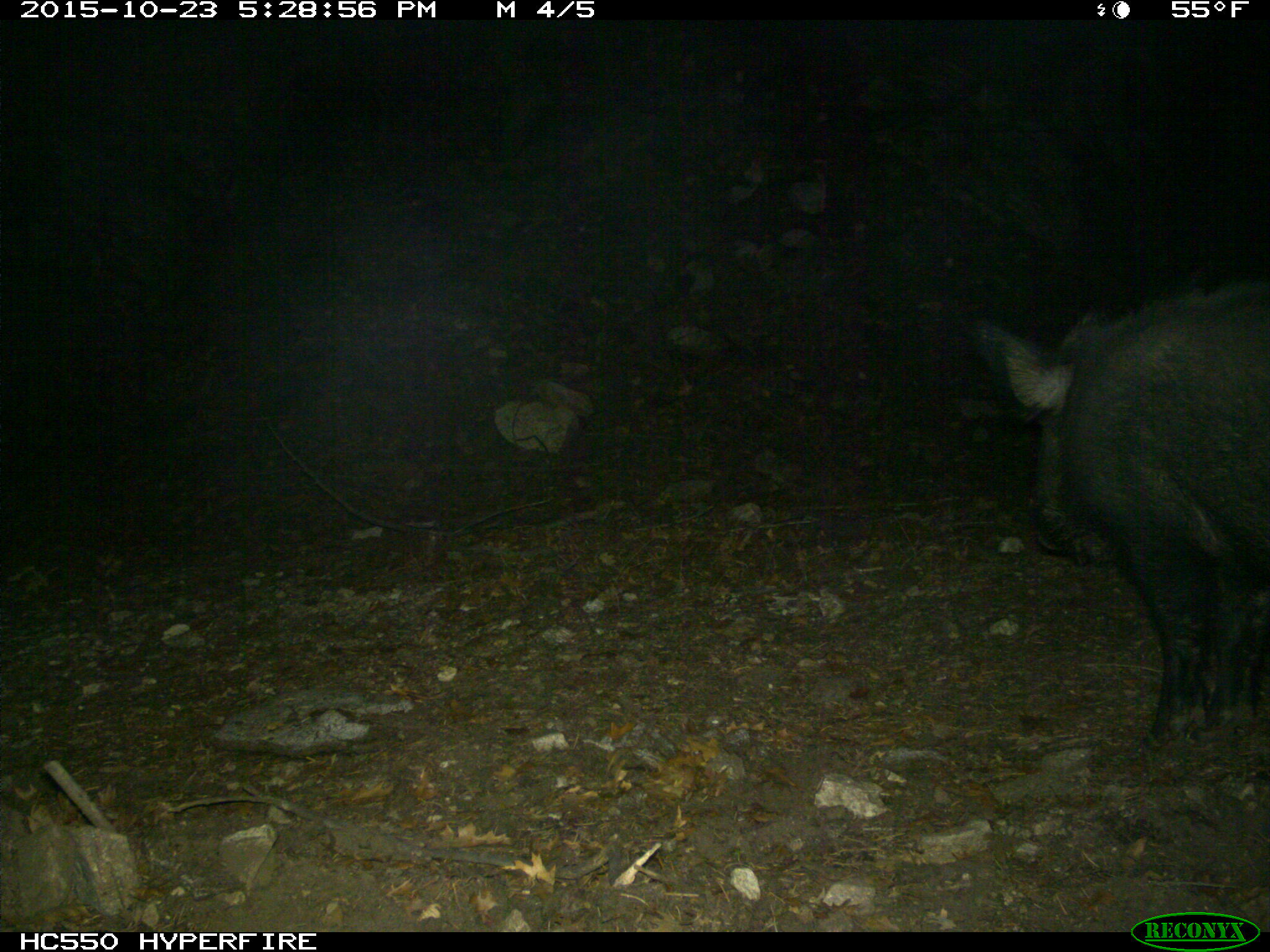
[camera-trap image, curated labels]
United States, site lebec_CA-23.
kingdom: Animalia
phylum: Chordata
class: Mammalia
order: Artiodactyla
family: Suidae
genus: Sus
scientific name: Sus scrofa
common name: wild boar